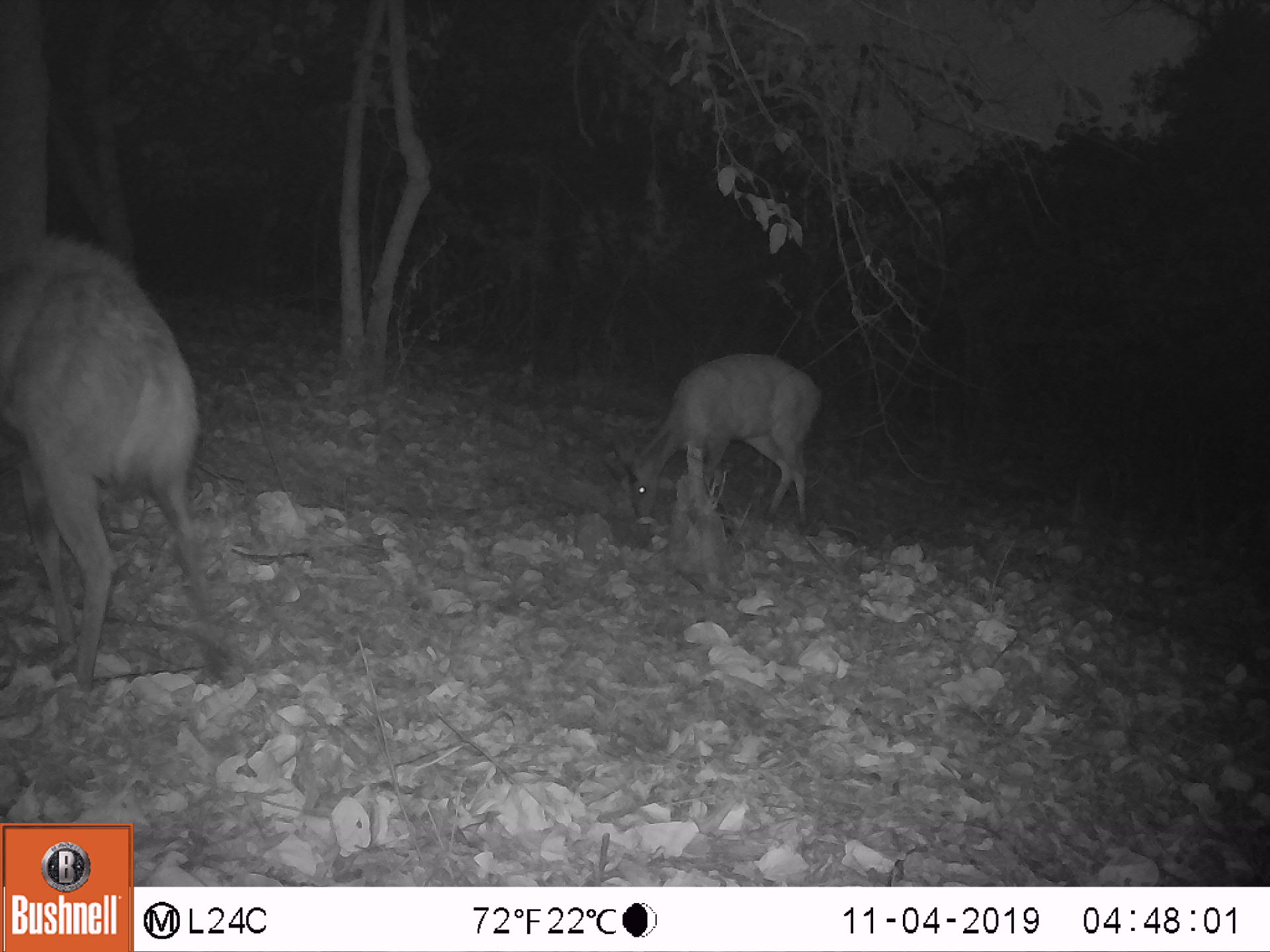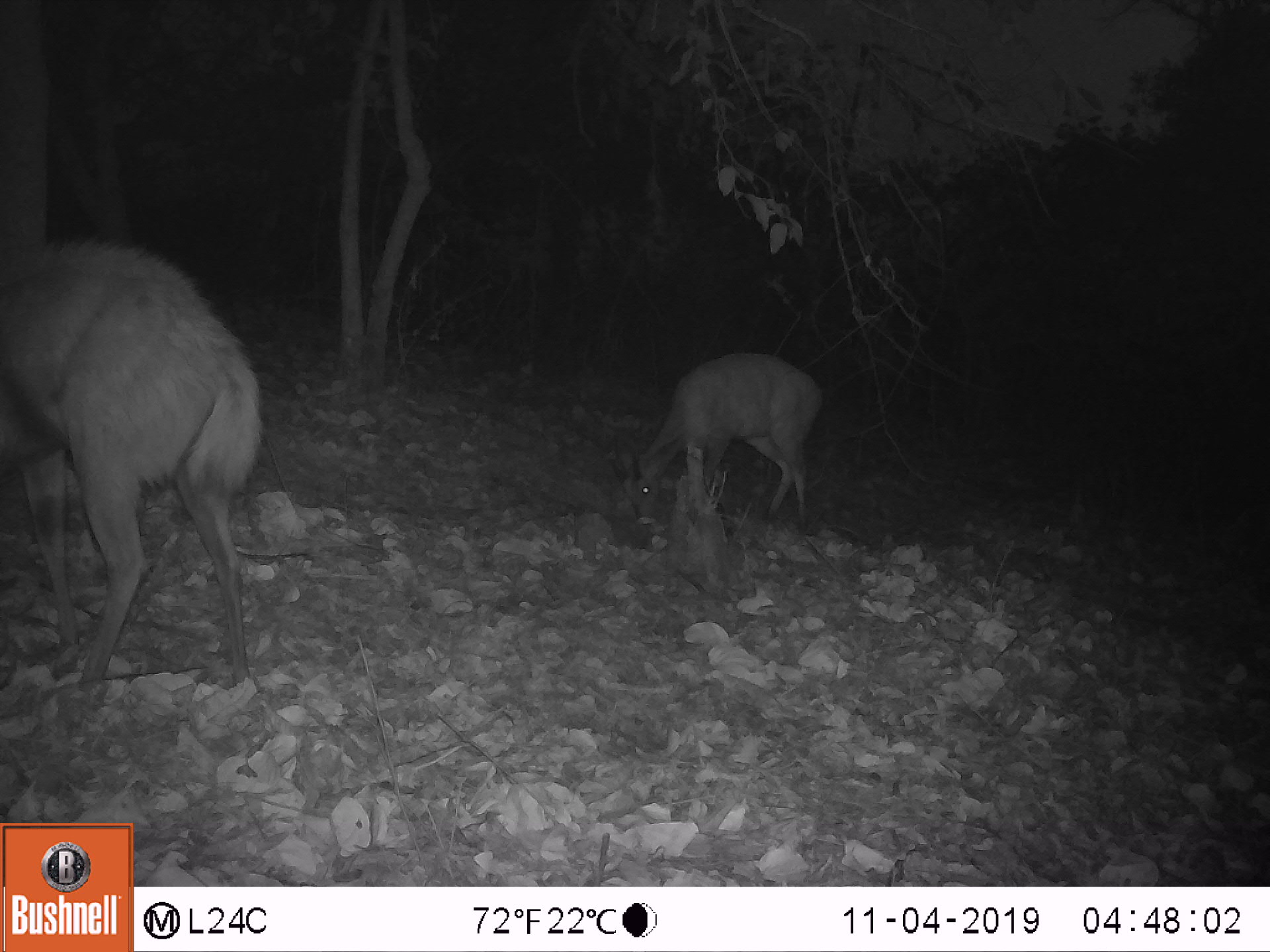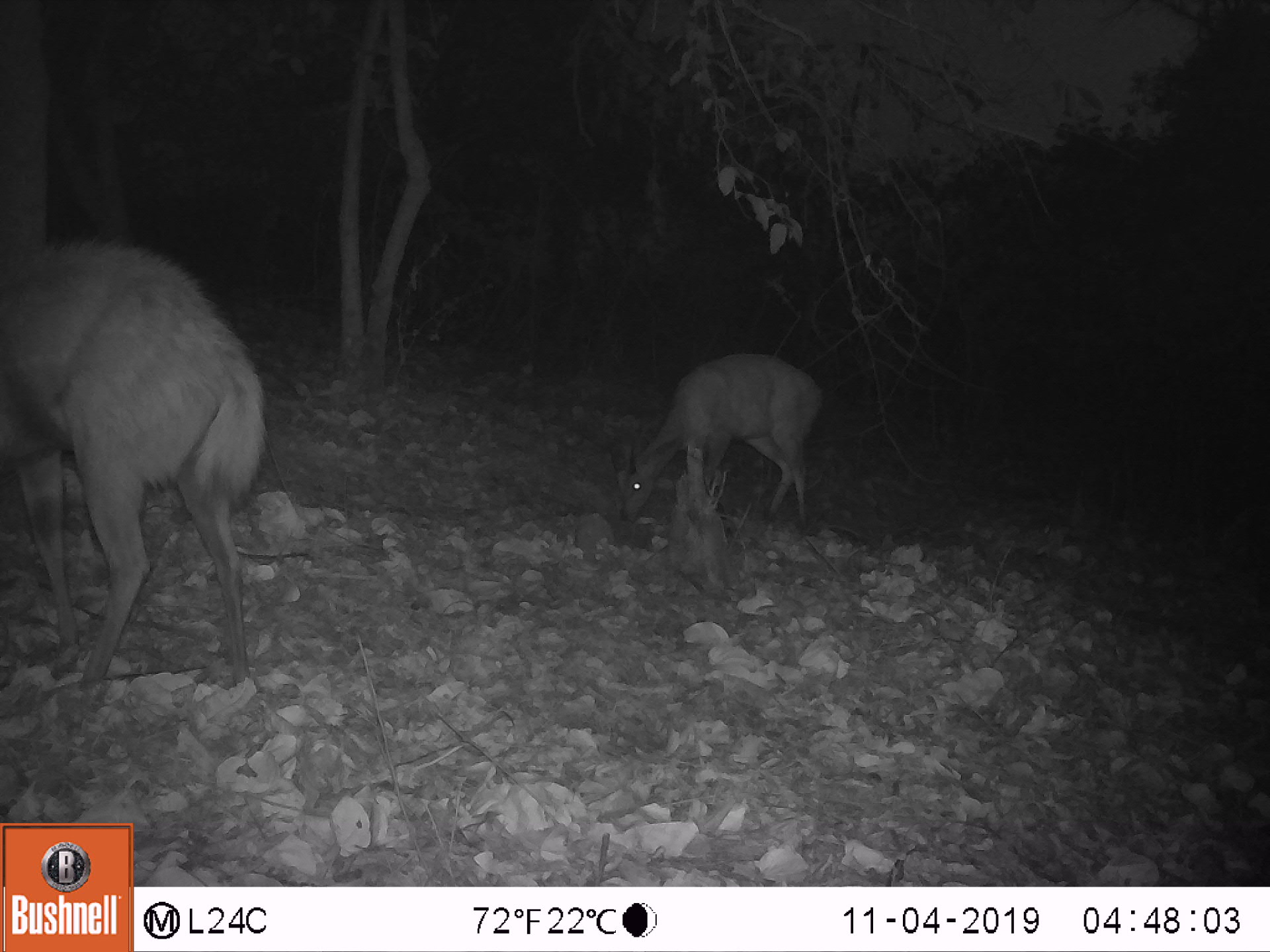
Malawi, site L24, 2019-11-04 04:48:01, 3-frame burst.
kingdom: Animalia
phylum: Chordata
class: Mammalia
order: Artiodactyla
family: Bovidae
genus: Tragelaphus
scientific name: Tragelaphus sylvaticus sylvaticus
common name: cape bushbuck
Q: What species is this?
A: Cape bushbuck (Tragelaphus sylvaticus sylvaticus).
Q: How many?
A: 2.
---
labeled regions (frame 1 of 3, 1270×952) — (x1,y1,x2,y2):
cape bushbuck: (0,216,247,689); (593,346,824,542)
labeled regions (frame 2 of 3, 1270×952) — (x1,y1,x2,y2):
cape bushbuck: (0,228,268,696); (602,345,827,539)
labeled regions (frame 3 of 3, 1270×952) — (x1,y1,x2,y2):
cape bushbuck: (0,215,277,704); (597,348,830,534)